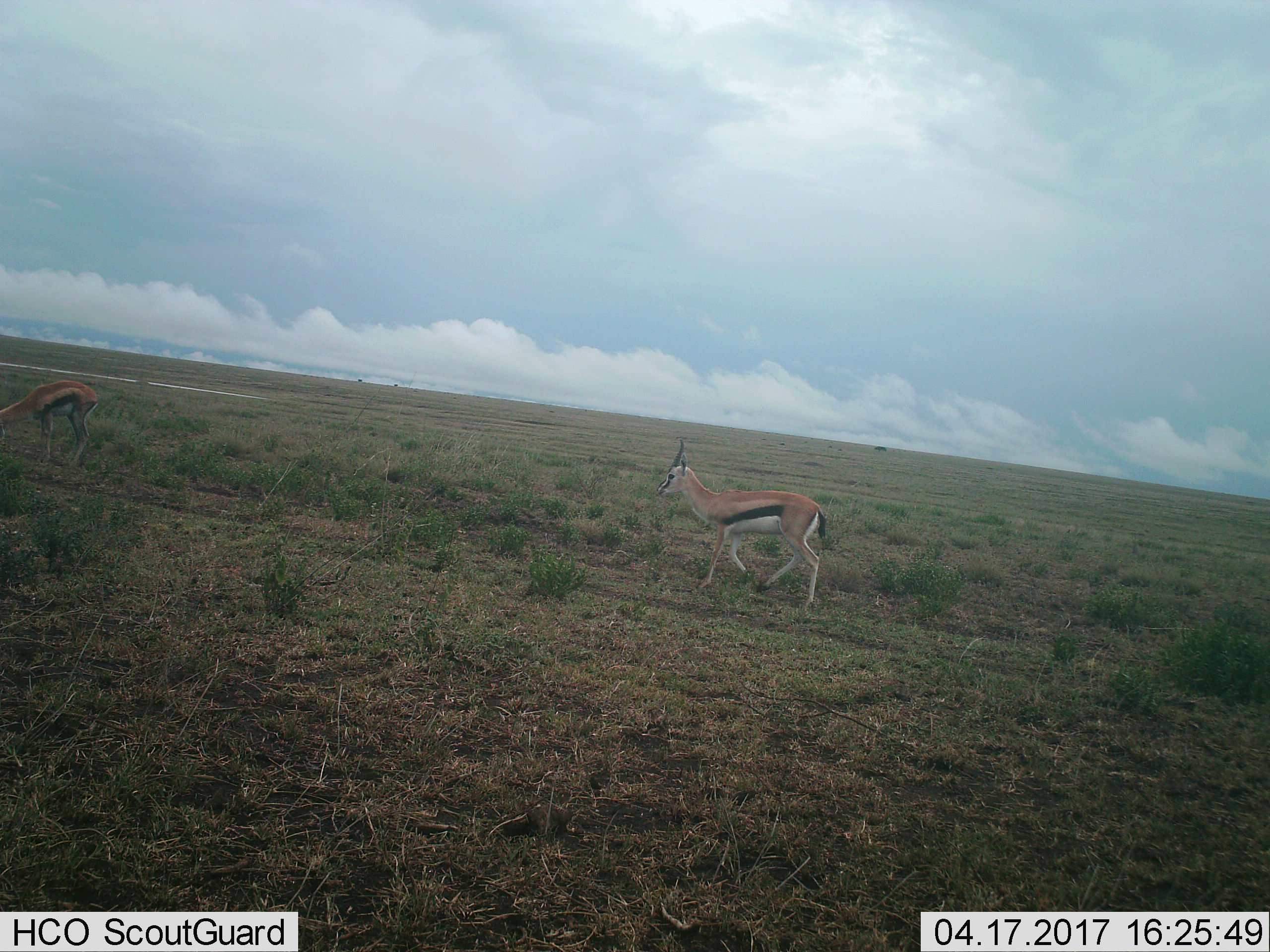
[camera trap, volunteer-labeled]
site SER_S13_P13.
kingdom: Animalia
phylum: Chordata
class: Mammalia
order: Artiodactyla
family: Bovidae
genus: Eudorcas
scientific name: Eudorcas thomsonii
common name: thomson's gazelle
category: gazellethomsons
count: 2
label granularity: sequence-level